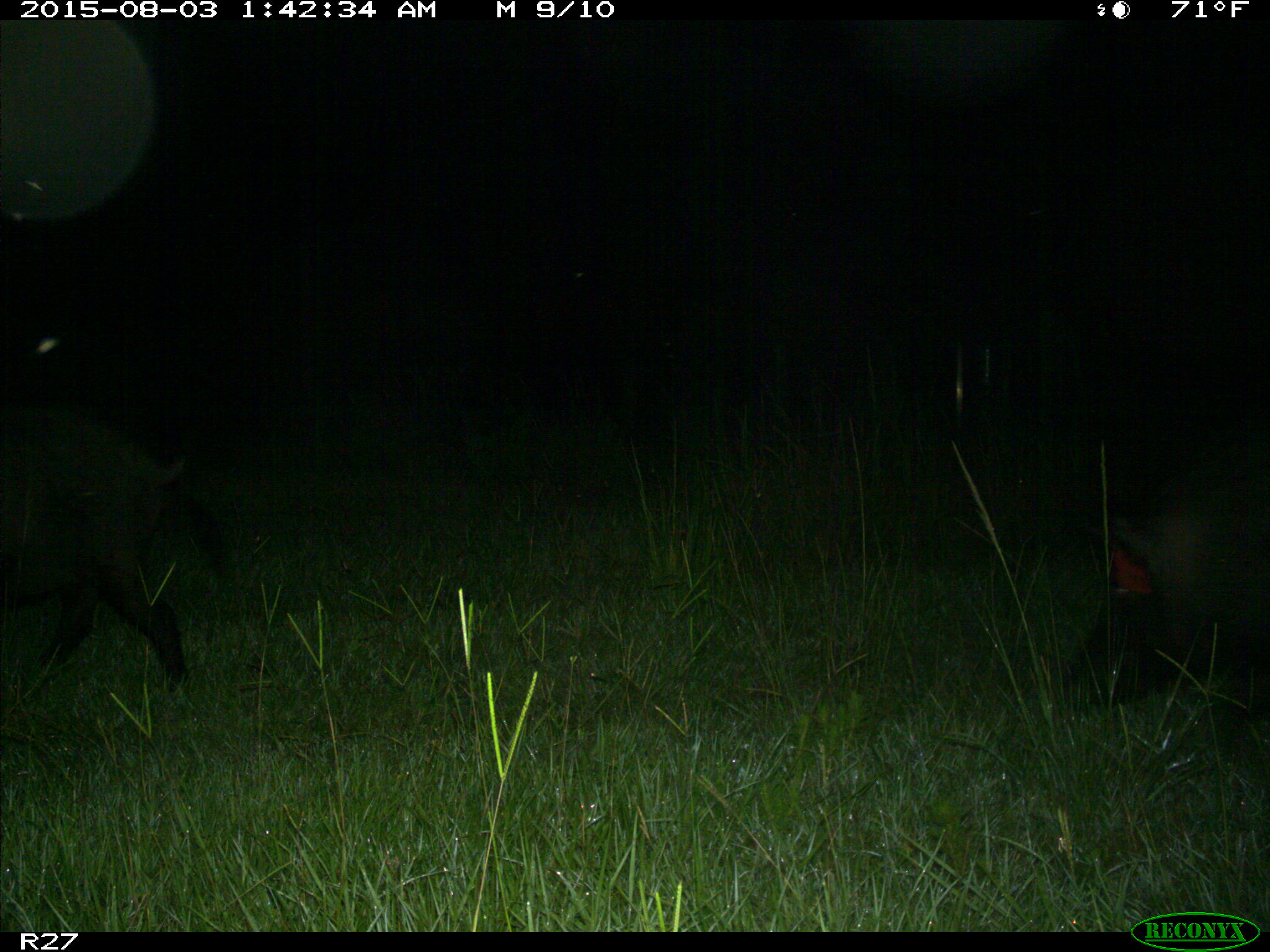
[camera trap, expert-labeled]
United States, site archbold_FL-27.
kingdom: Animalia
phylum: Chordata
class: Mammalia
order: Artiodactyla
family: Suidae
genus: Sus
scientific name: Sus scrofa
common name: wild boar